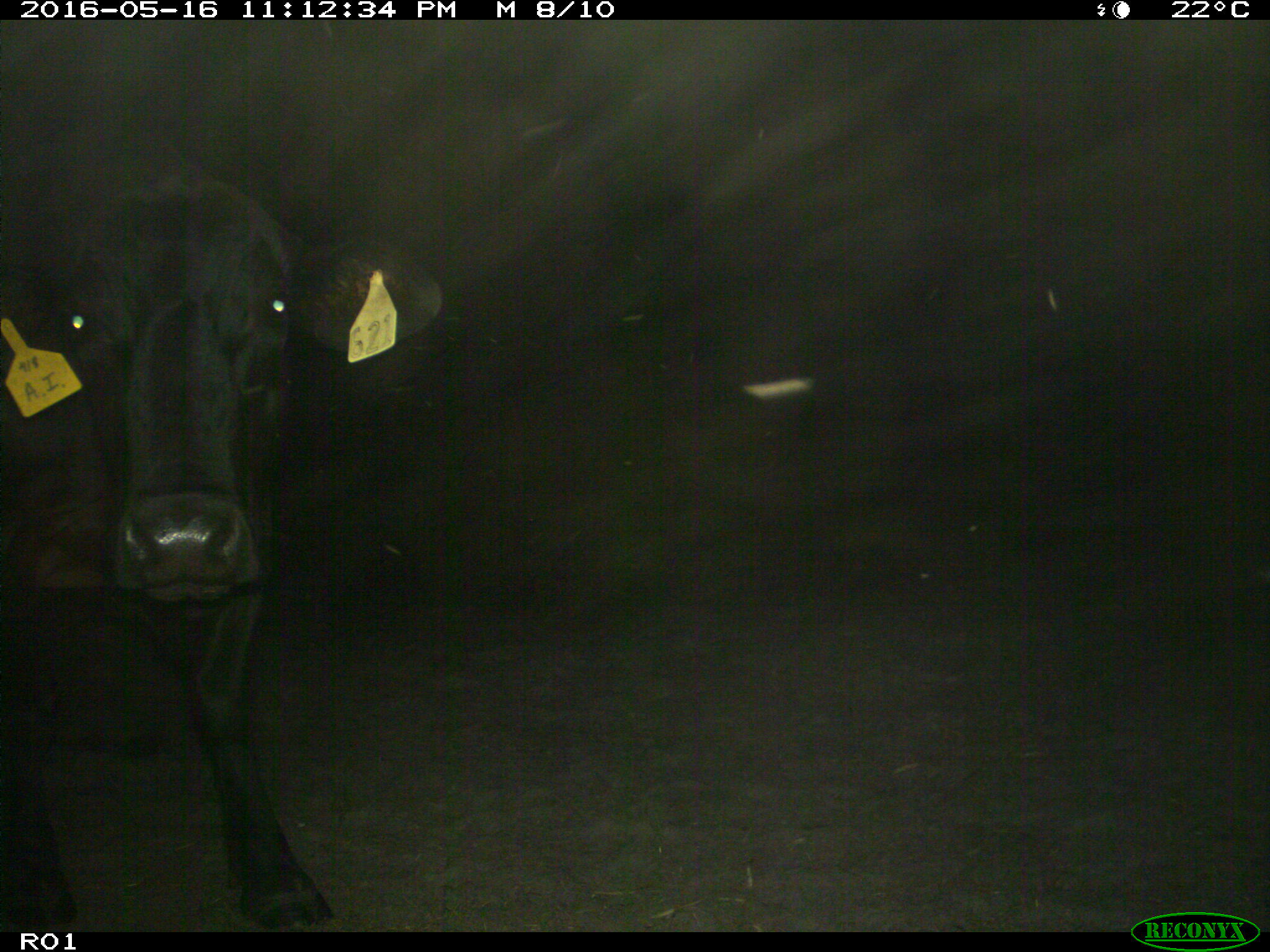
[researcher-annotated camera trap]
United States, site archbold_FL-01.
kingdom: Animalia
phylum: Chordata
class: Mammalia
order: Artiodactyla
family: Bovidae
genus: Bos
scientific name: Bos taurus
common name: domestic cow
Bos taurus (domestic cow).